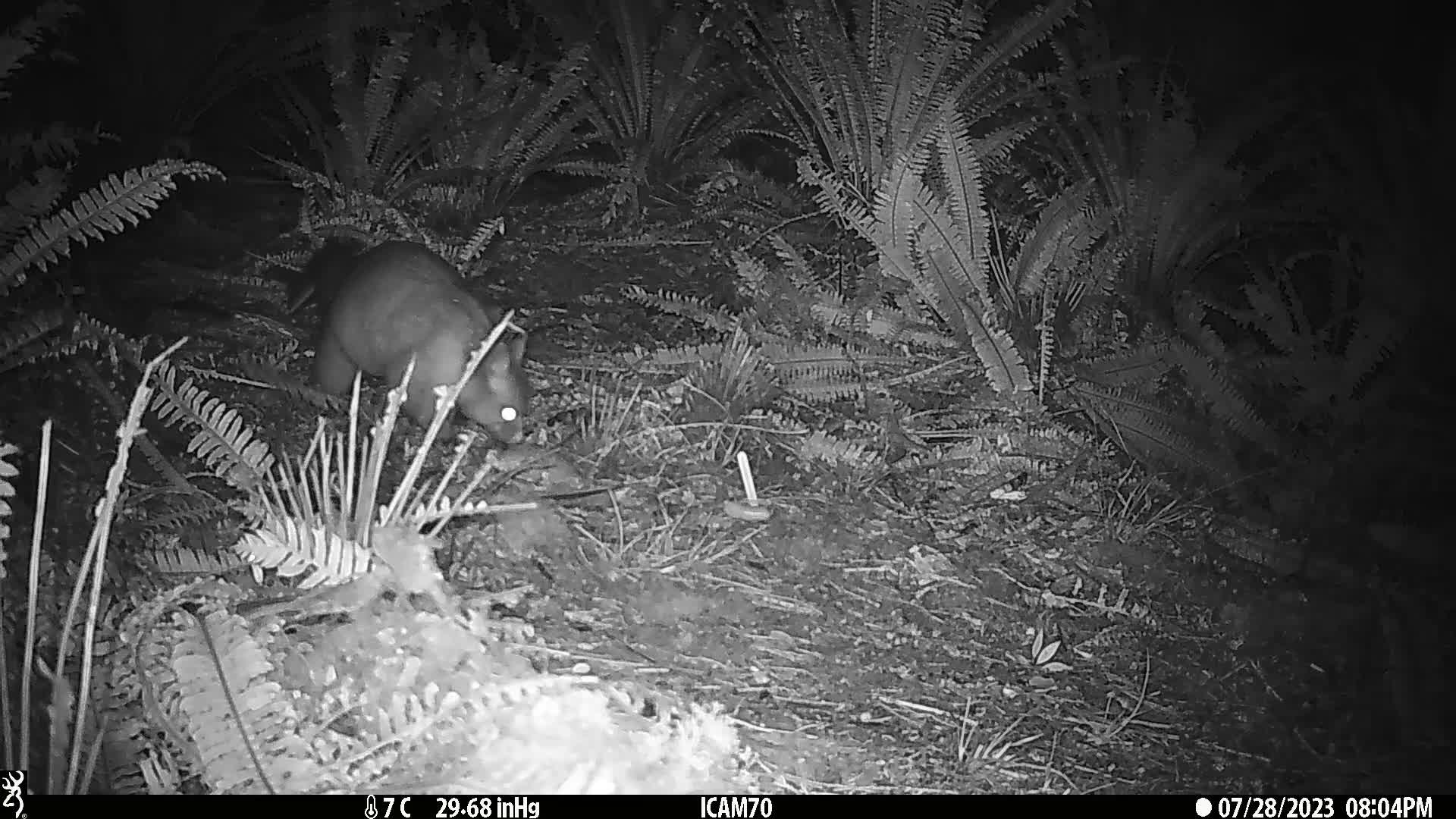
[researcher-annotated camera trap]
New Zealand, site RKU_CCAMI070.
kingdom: Animalia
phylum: Chordata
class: Mammalia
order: Diprotodontia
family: Phalangeridae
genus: Trichosurus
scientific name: Trichosurus vulpecula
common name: common brushtail possum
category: possum